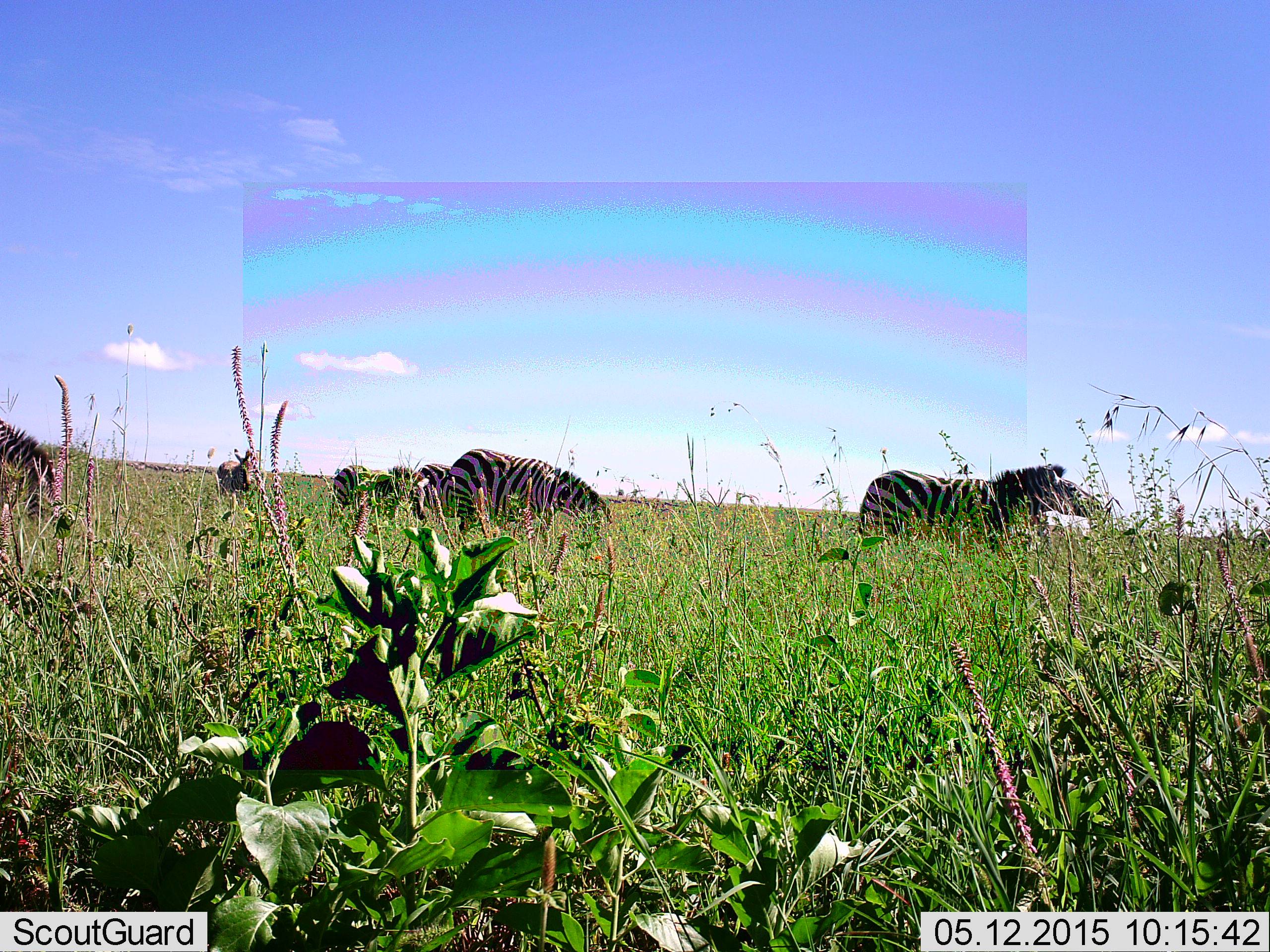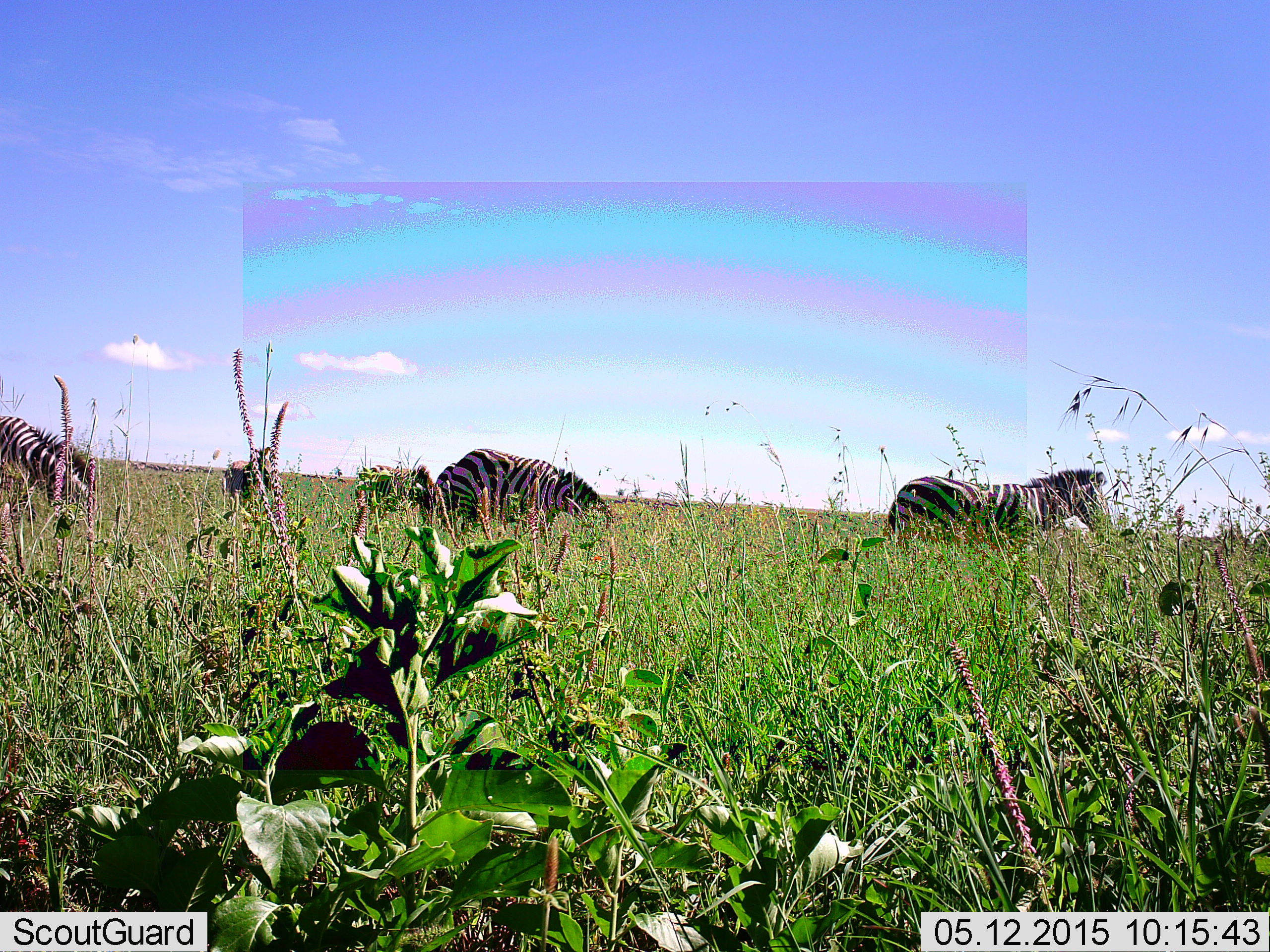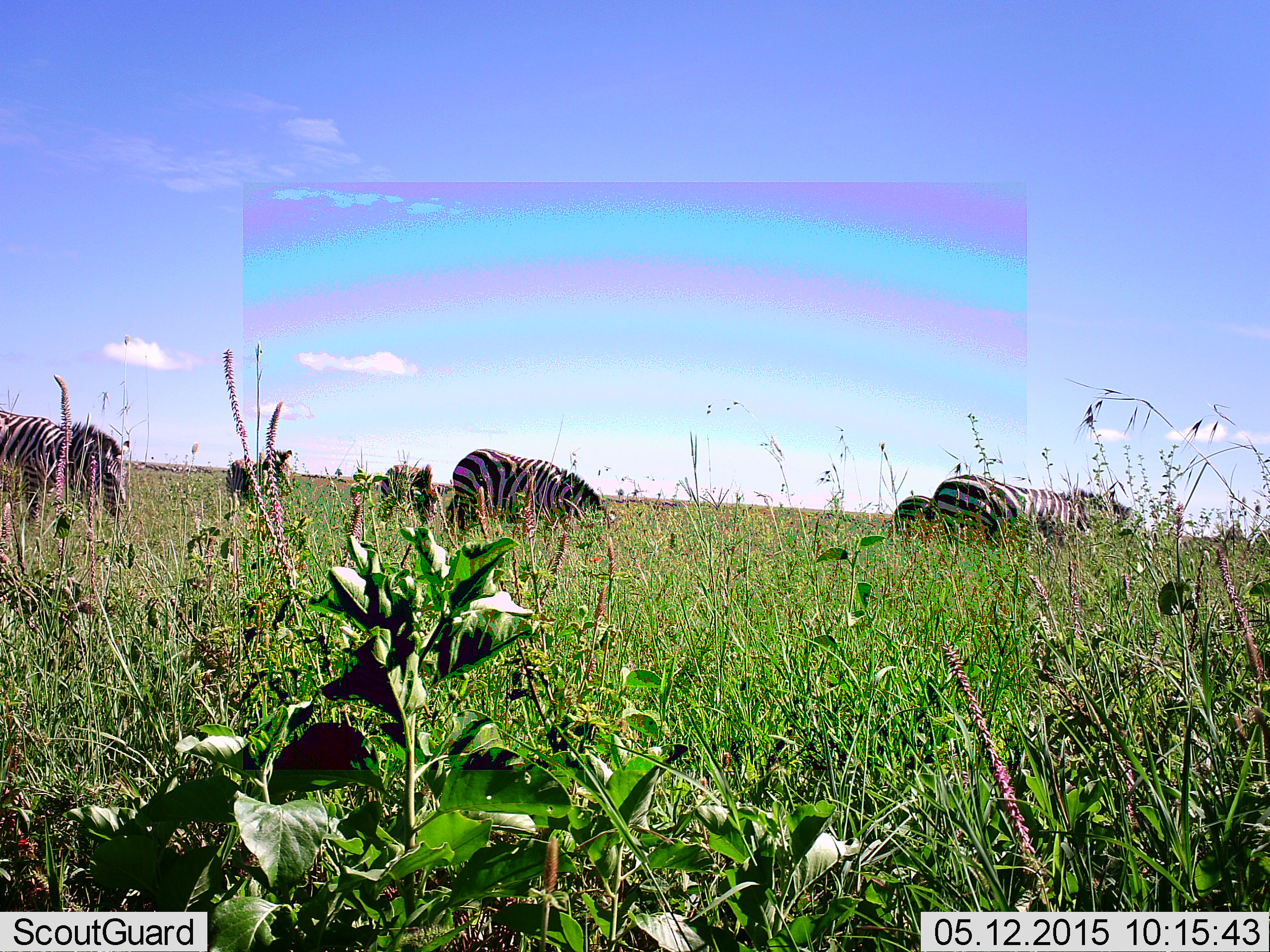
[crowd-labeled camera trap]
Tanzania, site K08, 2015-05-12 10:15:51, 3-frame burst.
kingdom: Animalia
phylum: Chordata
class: Mammalia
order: Perissodactyla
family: Equidae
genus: Equus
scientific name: Equus quagga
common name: plains zebra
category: zebra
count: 6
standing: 40%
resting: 0%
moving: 50%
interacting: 0%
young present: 0%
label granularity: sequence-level